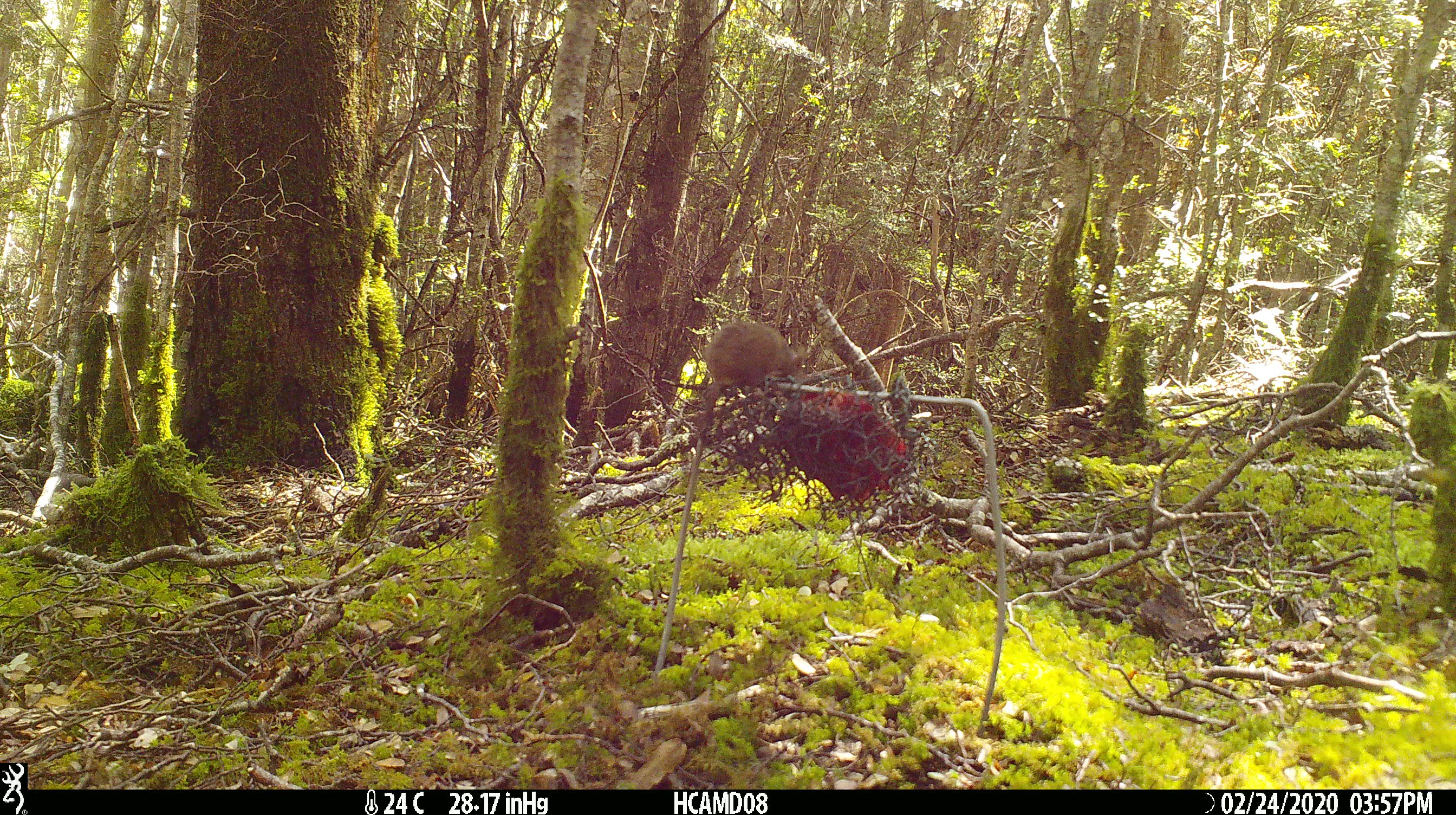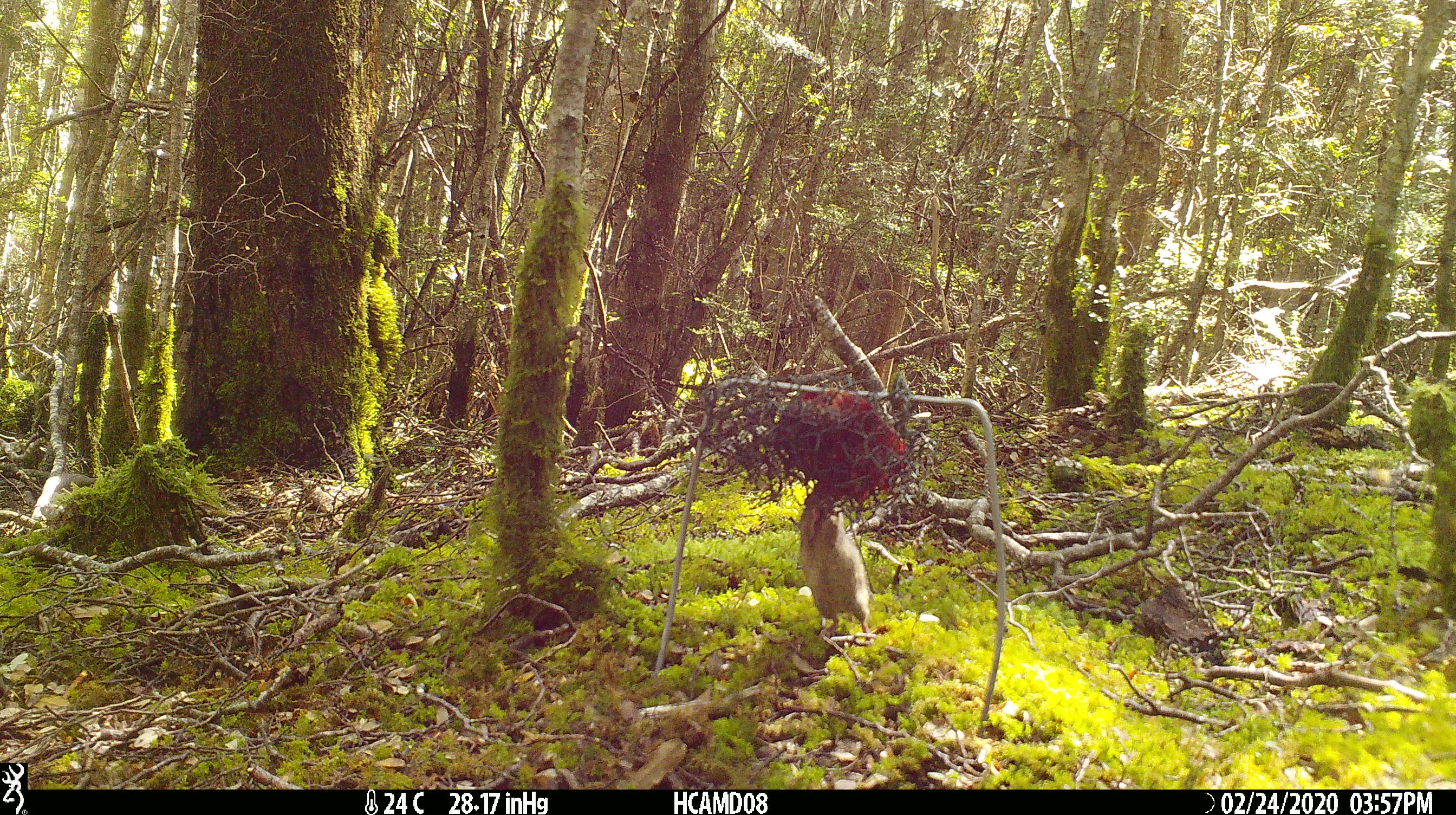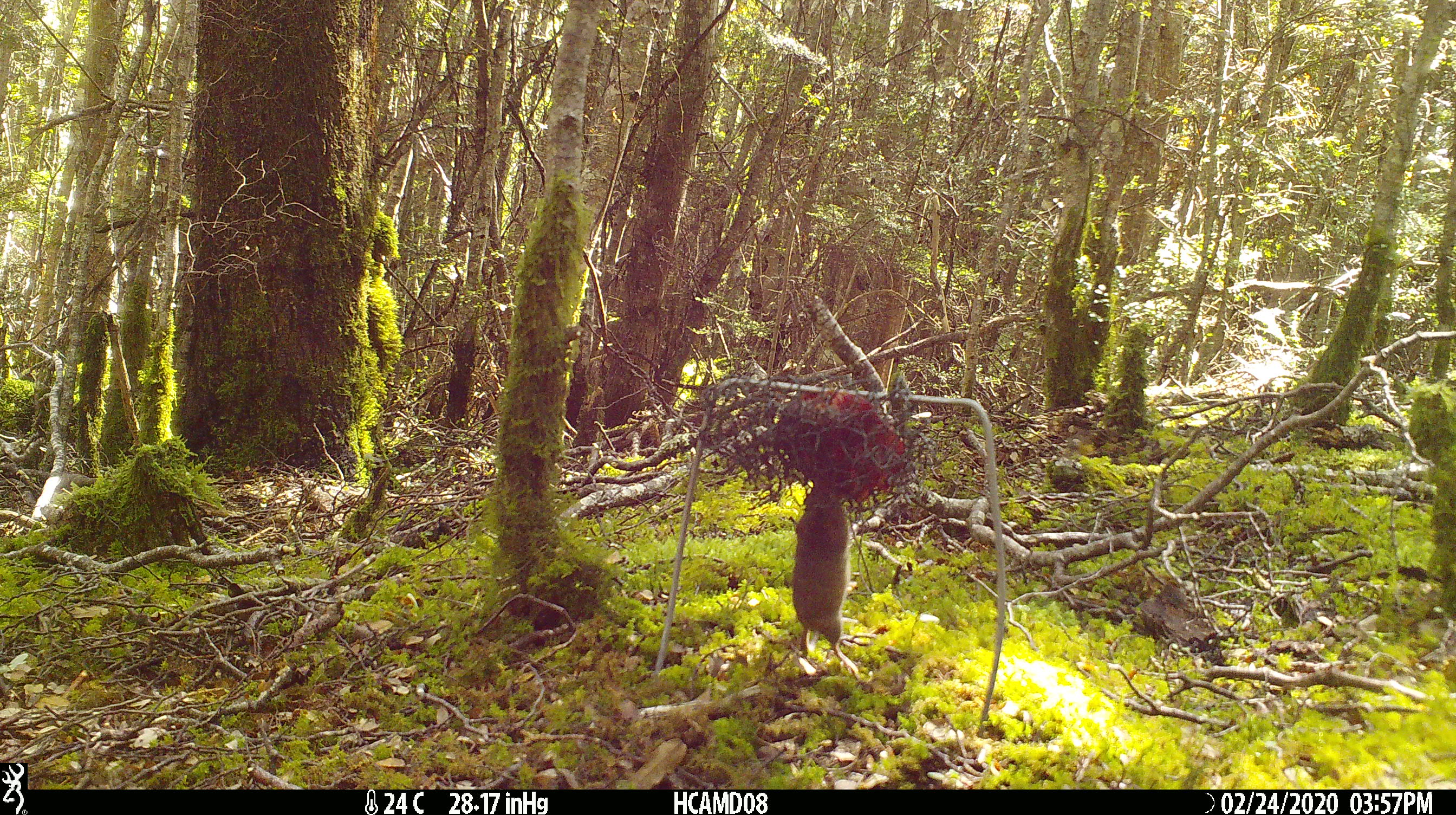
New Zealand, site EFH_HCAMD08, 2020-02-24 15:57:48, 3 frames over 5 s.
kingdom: Animalia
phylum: Chordata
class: Mammalia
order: Rodentia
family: Muridae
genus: Mus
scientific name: Mus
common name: mouse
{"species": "mouse (Mus)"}